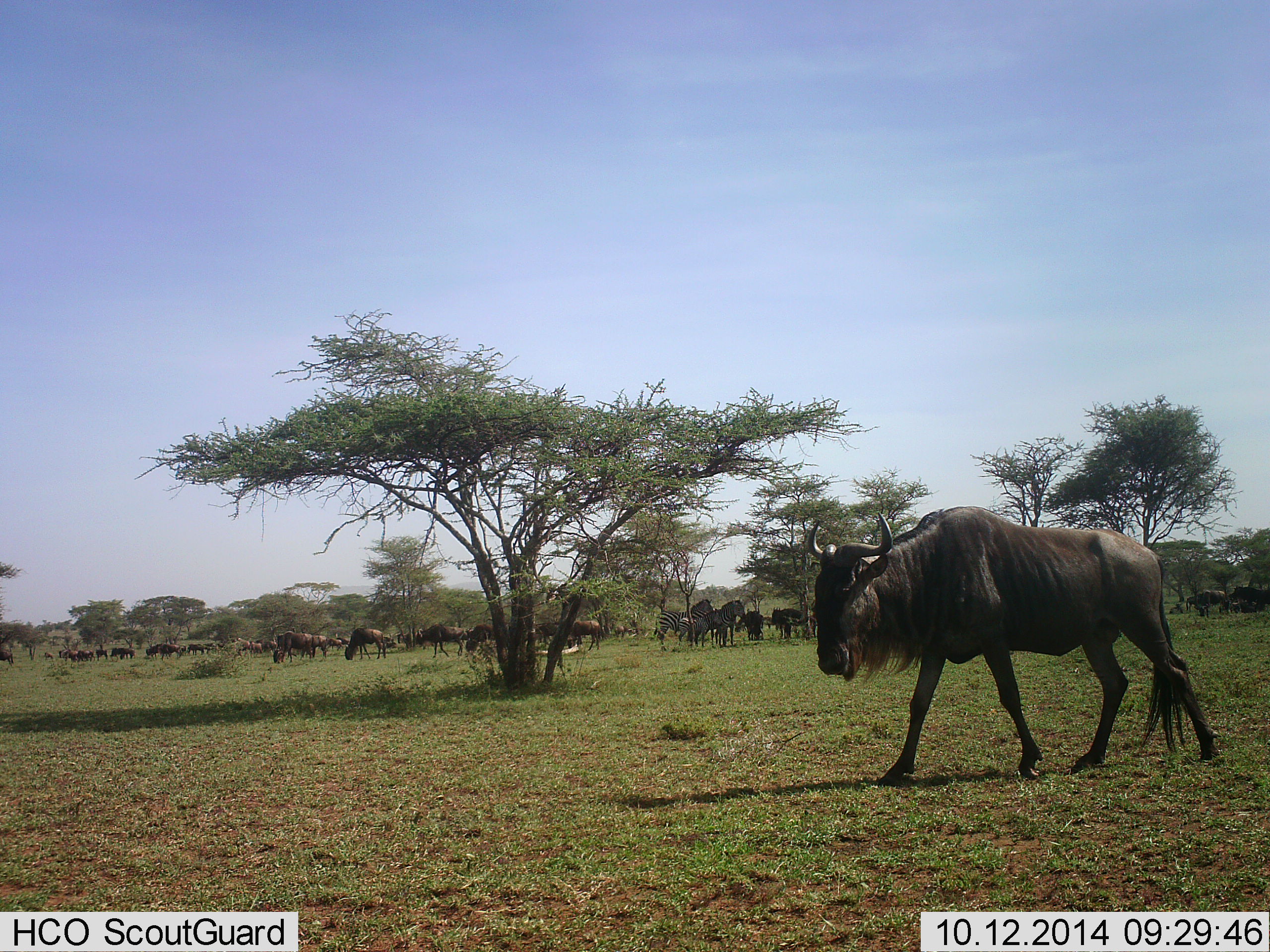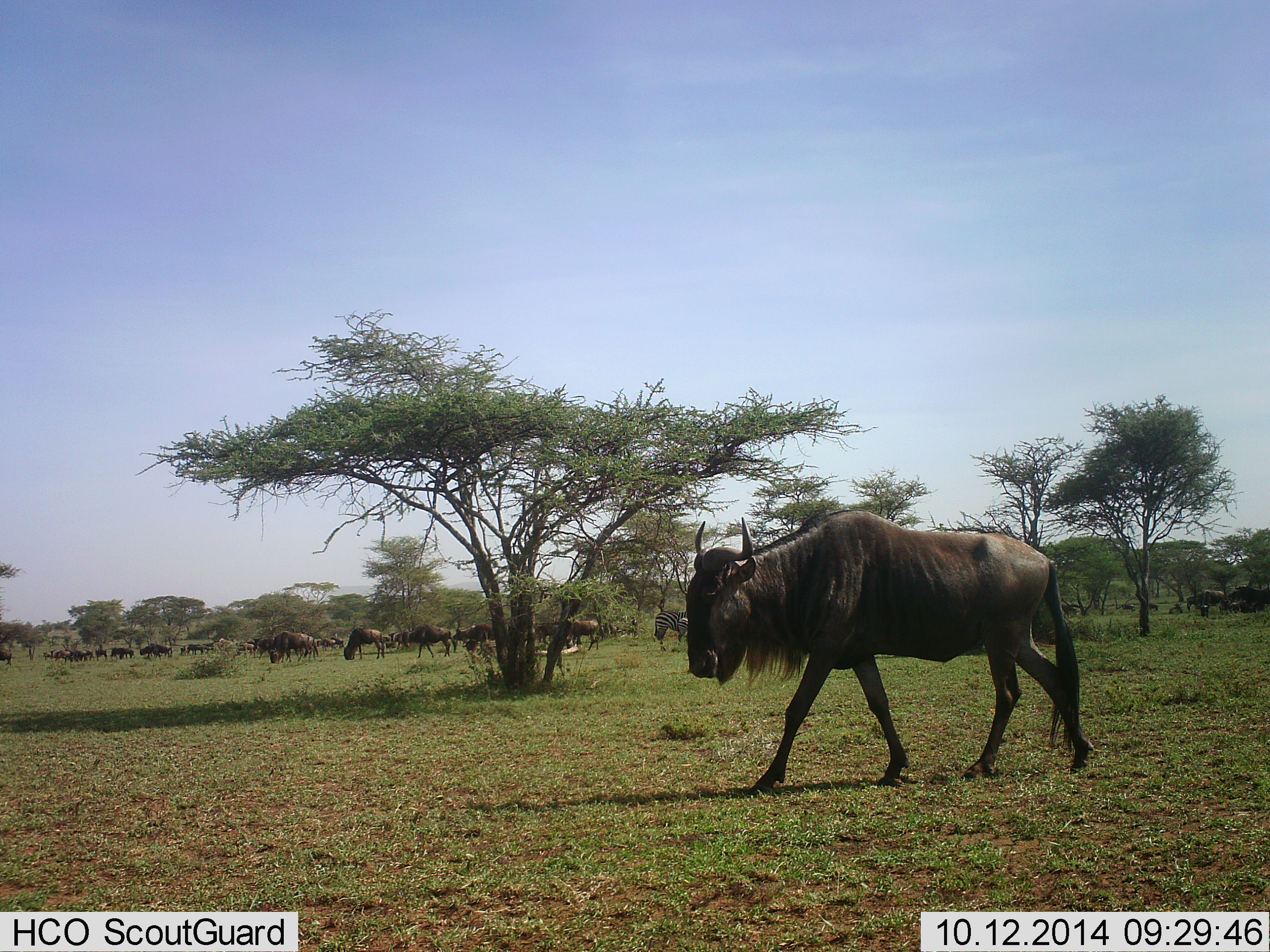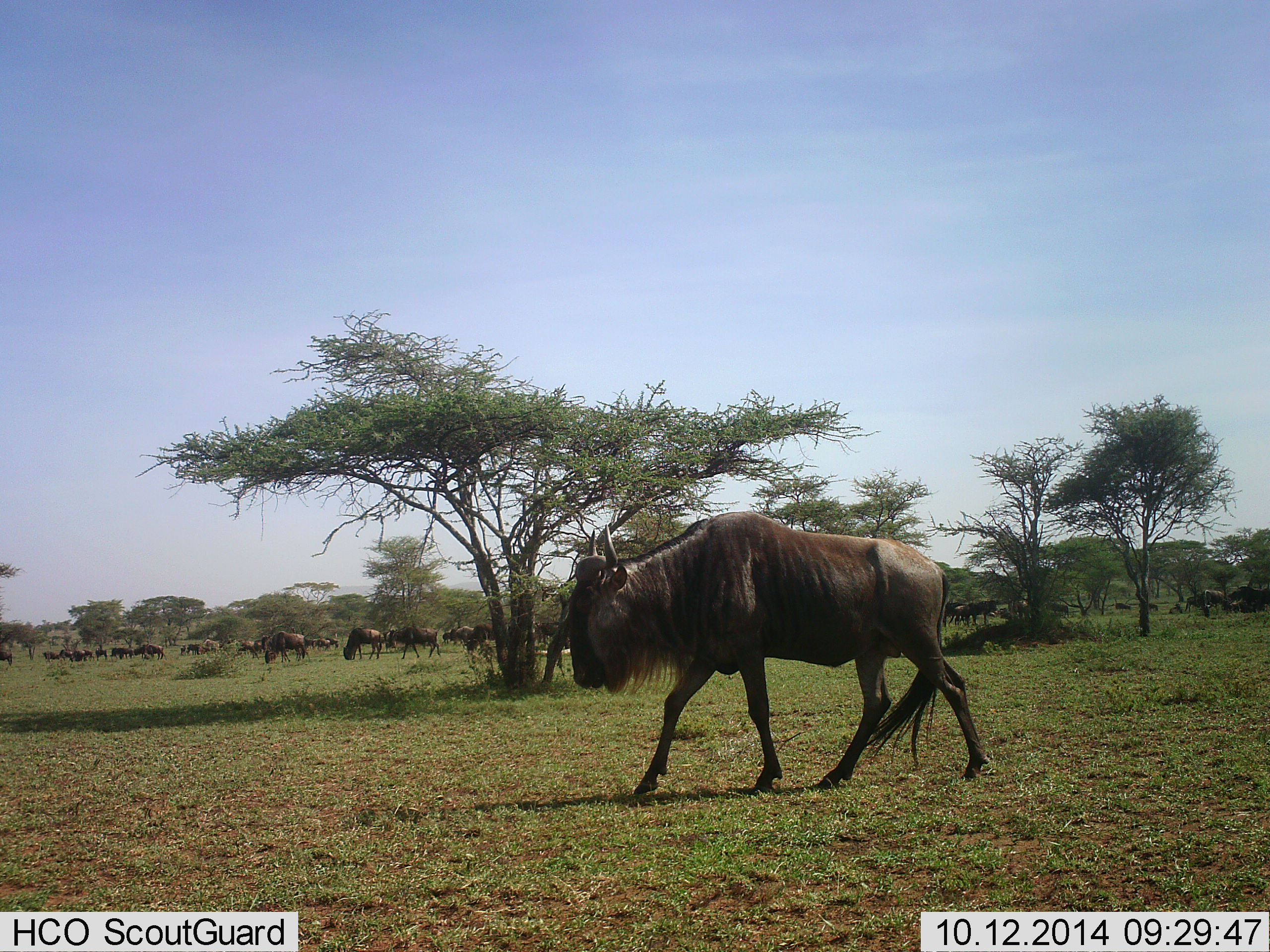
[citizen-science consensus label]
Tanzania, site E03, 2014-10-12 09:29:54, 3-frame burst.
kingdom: Animalia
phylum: Chordata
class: Mammalia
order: Artiodactyla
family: Bovidae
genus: Connochaetes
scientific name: Connochaetes taurinus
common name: blue wildebeest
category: wildebeest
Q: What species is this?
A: Wildebeest (blue wildebeest) (Connochaetes taurinus).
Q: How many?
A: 11-50.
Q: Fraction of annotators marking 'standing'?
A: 42%.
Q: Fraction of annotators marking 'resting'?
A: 0%.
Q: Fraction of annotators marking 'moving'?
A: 100%.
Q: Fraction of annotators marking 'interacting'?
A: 0%.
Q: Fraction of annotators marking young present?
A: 0%.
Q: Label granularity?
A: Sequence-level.